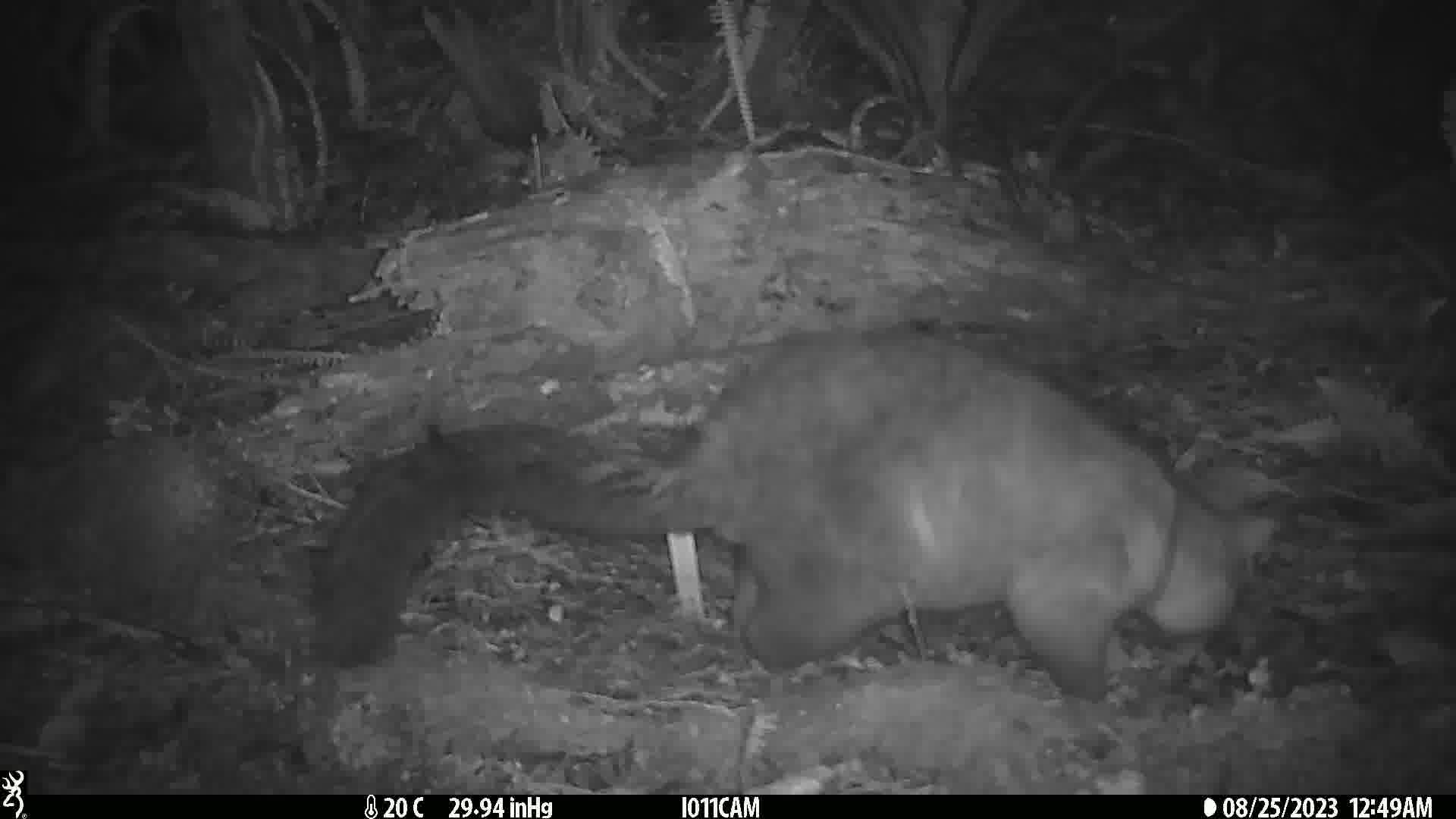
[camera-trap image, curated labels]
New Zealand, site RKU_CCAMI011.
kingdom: Animalia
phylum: Chordata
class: Mammalia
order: Diprotodontia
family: Phalangeridae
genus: Trichosurus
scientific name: Trichosurus vulpecula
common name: common brushtail possum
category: possum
Possum (common brushtail possum) (Trichosurus vulpecula).